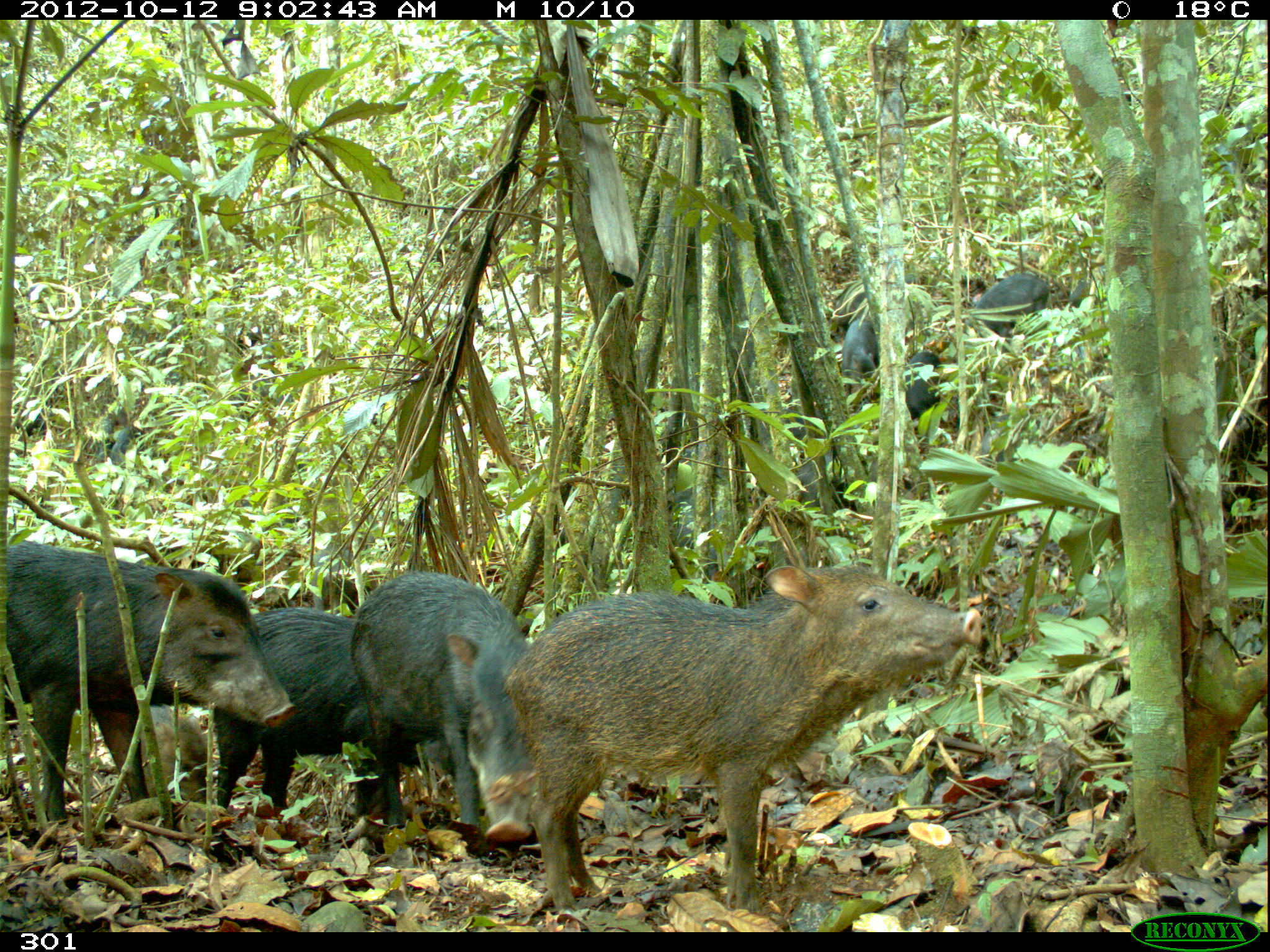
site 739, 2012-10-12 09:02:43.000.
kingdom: Animalia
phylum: Chordata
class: Mammalia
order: Artiodactyla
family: Tayassuidae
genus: Tayassu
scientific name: Tayassu pecari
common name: white-lipped peccary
Tayassu pecari (white-lipped peccary).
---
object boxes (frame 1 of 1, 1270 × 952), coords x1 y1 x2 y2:
tayassu pecari: 516 556 984 921; 0 543 285 838; 266 591 542 827; 211 612 412 862; 665 485 828 582; 112 698 226 816; 824 270 923 343; 790 453 877 531; 967 274 1048 335; 979 405 1039 475; 305 536 370 592; 840 315 881 396; 88 410 147 463; 903 351 943 415; 10 396 57 441; 1067 264 1107 310; 782 411 833 447